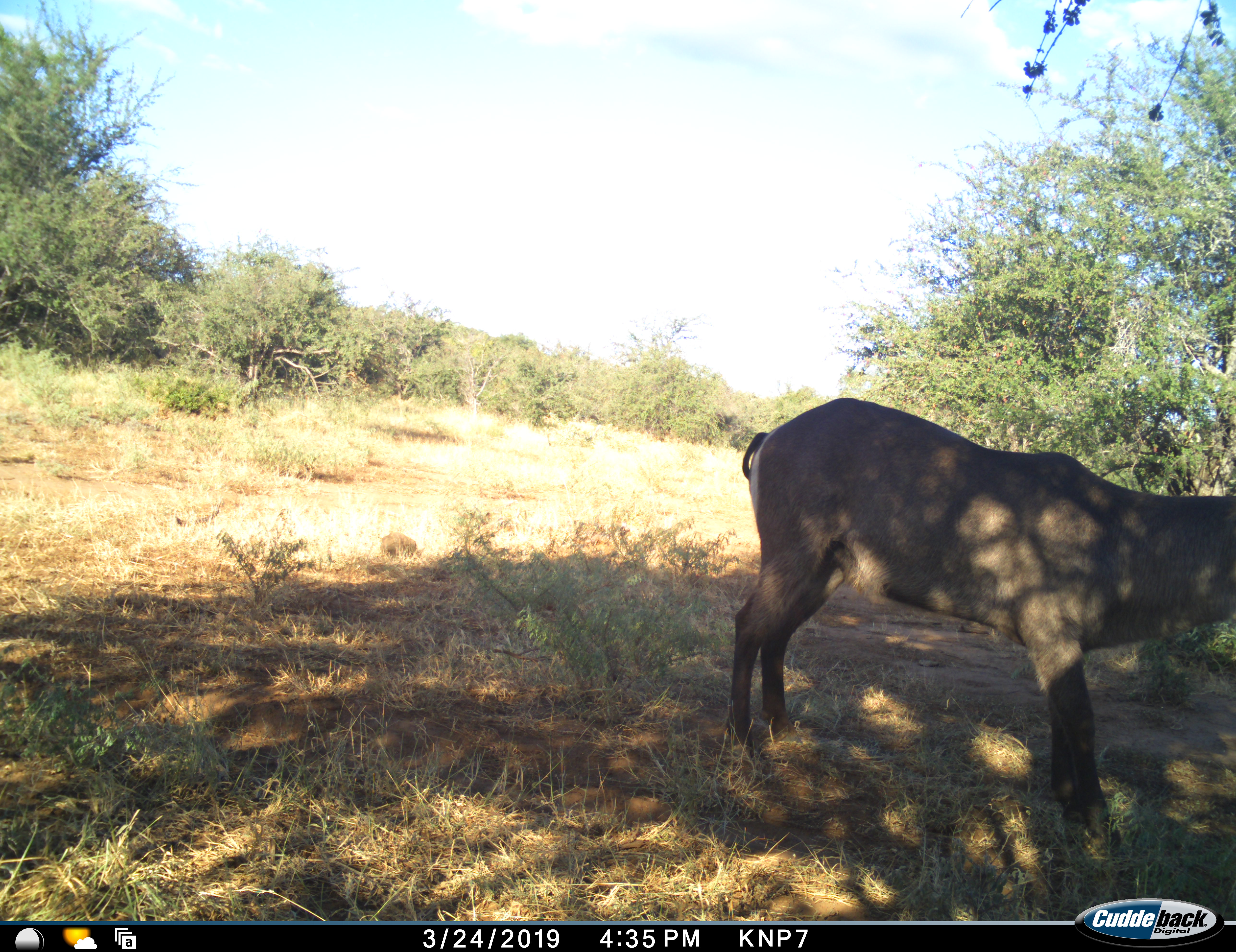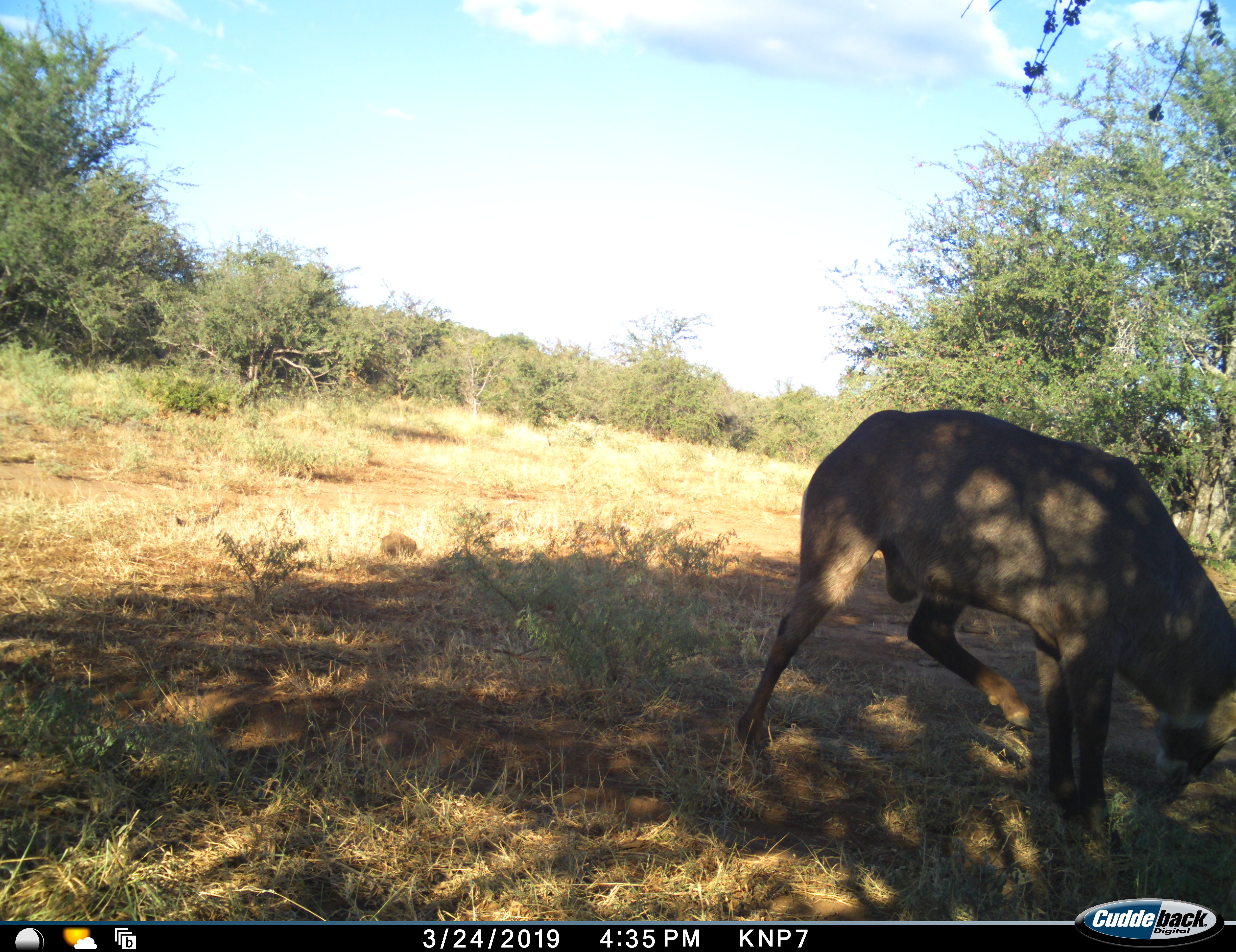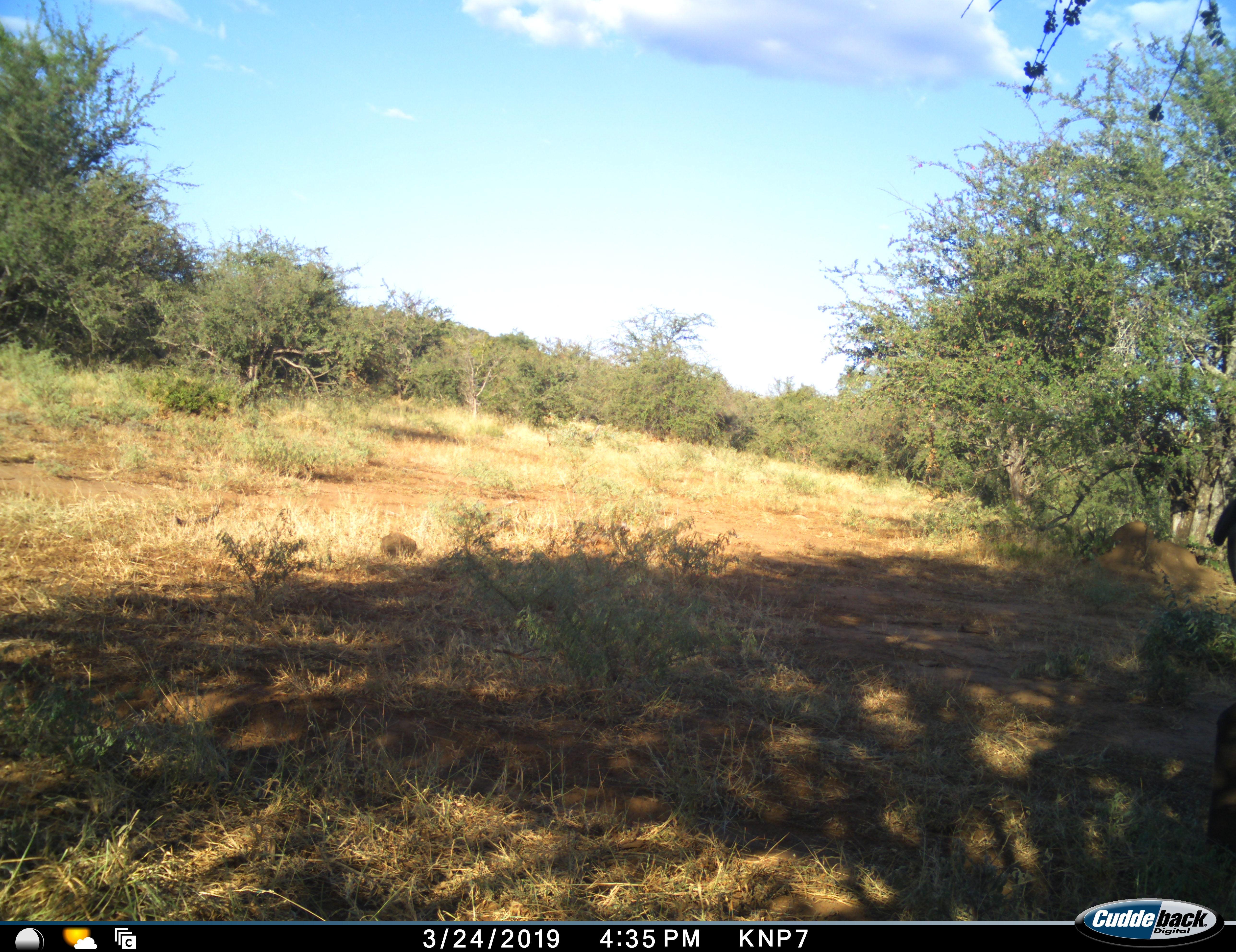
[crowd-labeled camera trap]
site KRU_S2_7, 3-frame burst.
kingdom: Animalia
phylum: Chordata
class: Mammalia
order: Artiodactyla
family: Bovidae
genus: Kobus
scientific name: Kobus ellipsiprymnus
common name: waterbuck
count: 1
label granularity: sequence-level